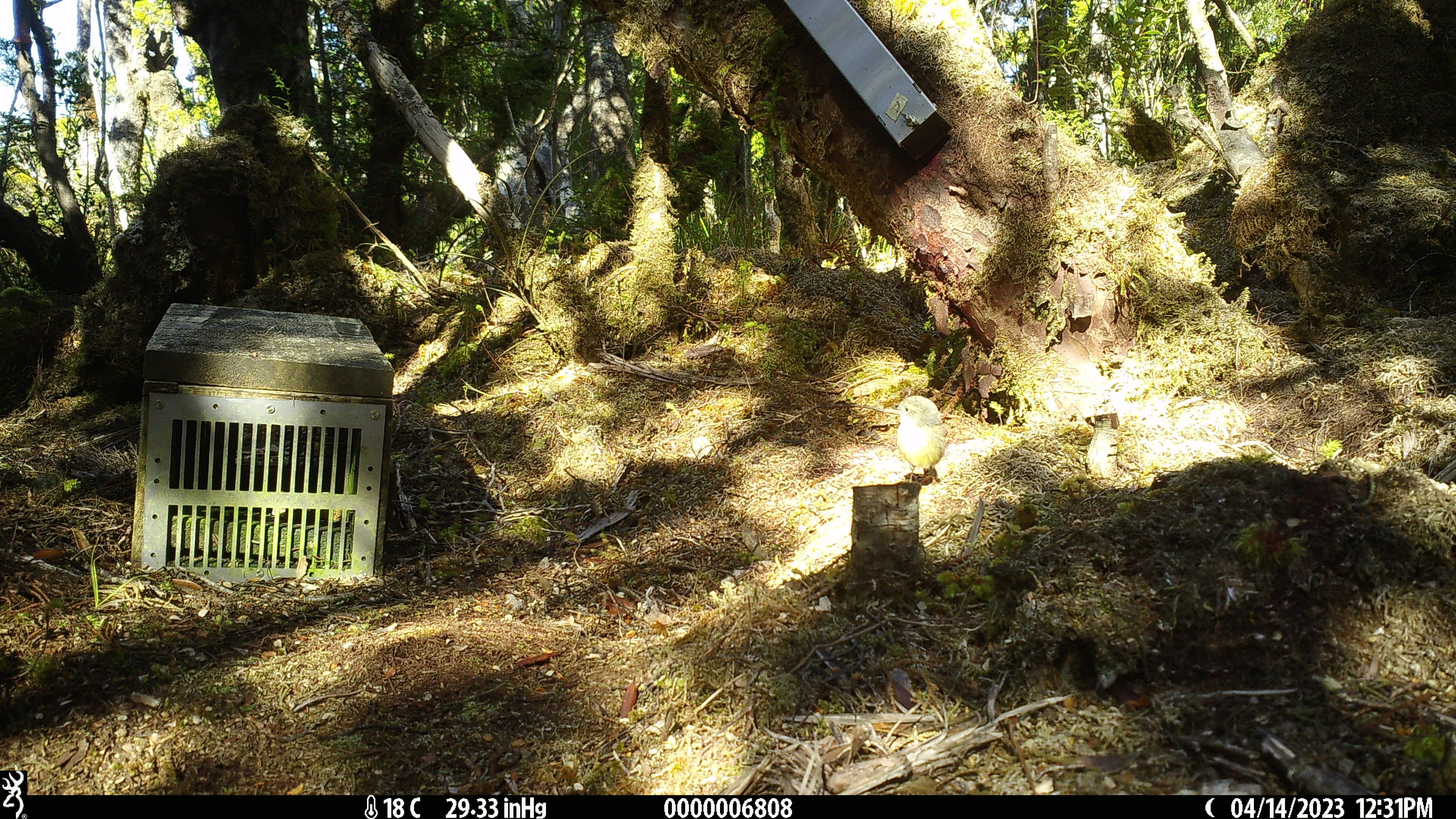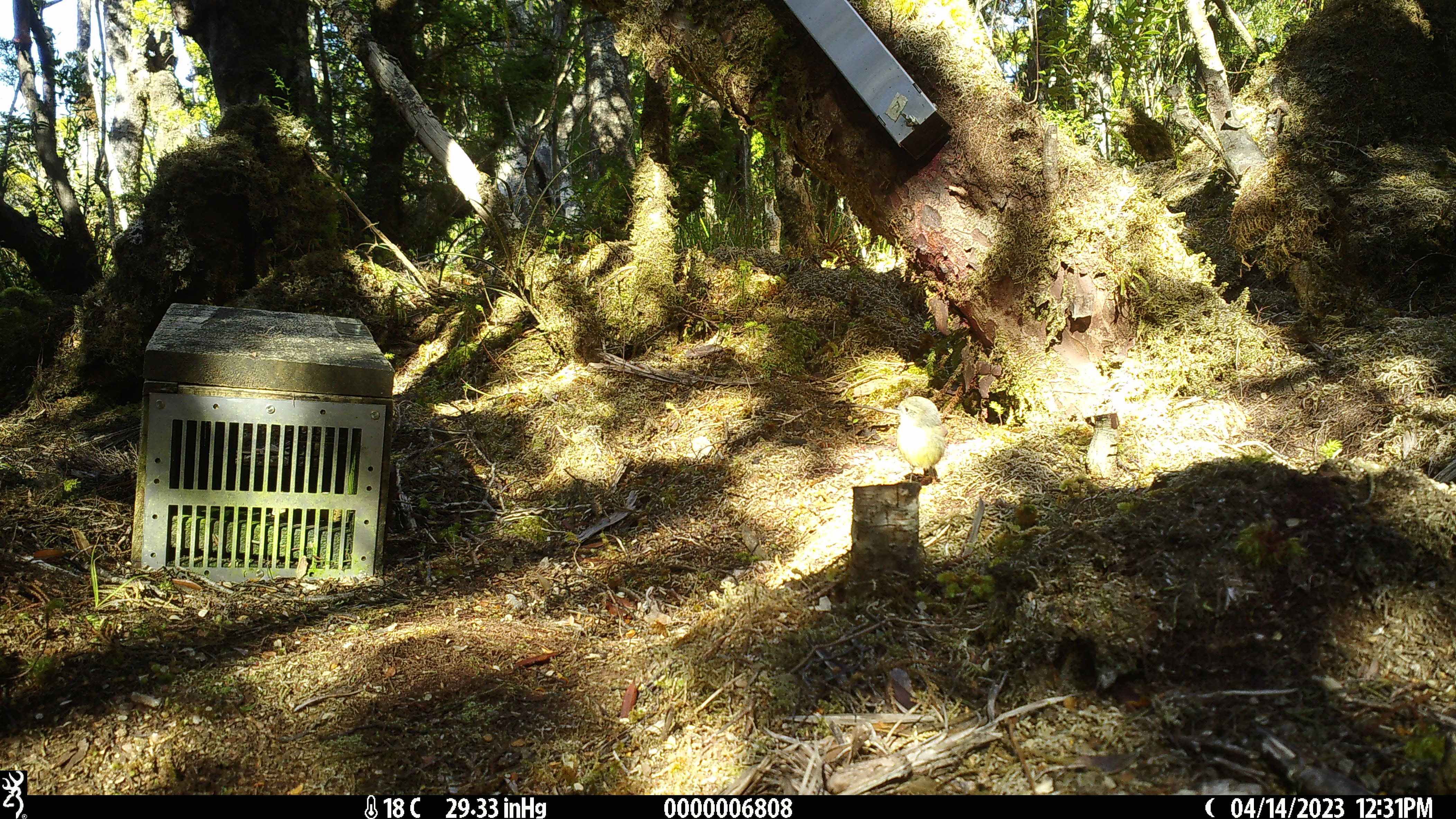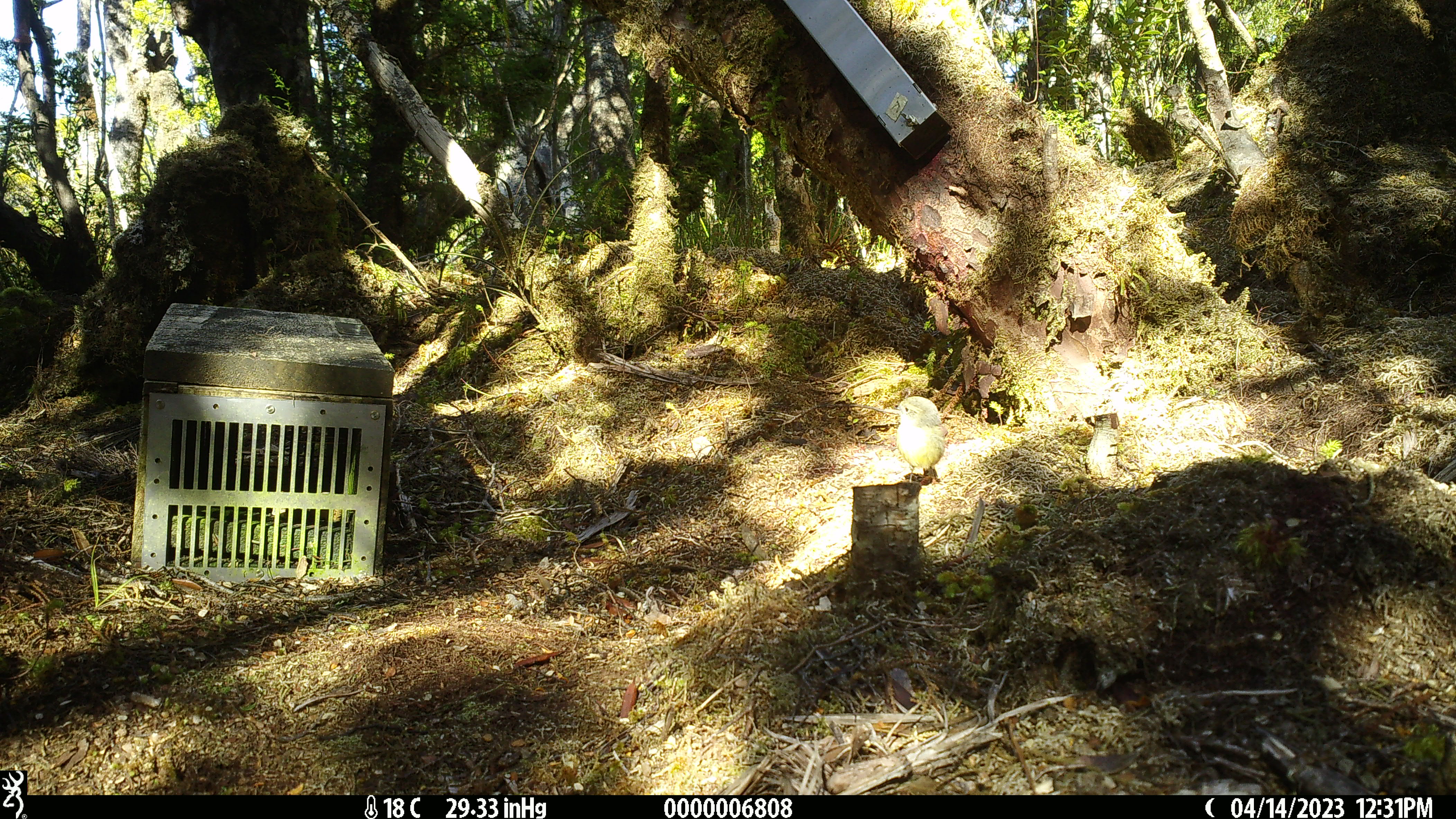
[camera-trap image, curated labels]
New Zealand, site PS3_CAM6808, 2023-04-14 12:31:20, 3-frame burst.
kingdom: Animalia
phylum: Chordata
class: Aves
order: Passeriformes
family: Petroicidae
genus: Petroica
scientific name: Petroica macrocephala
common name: tomtit